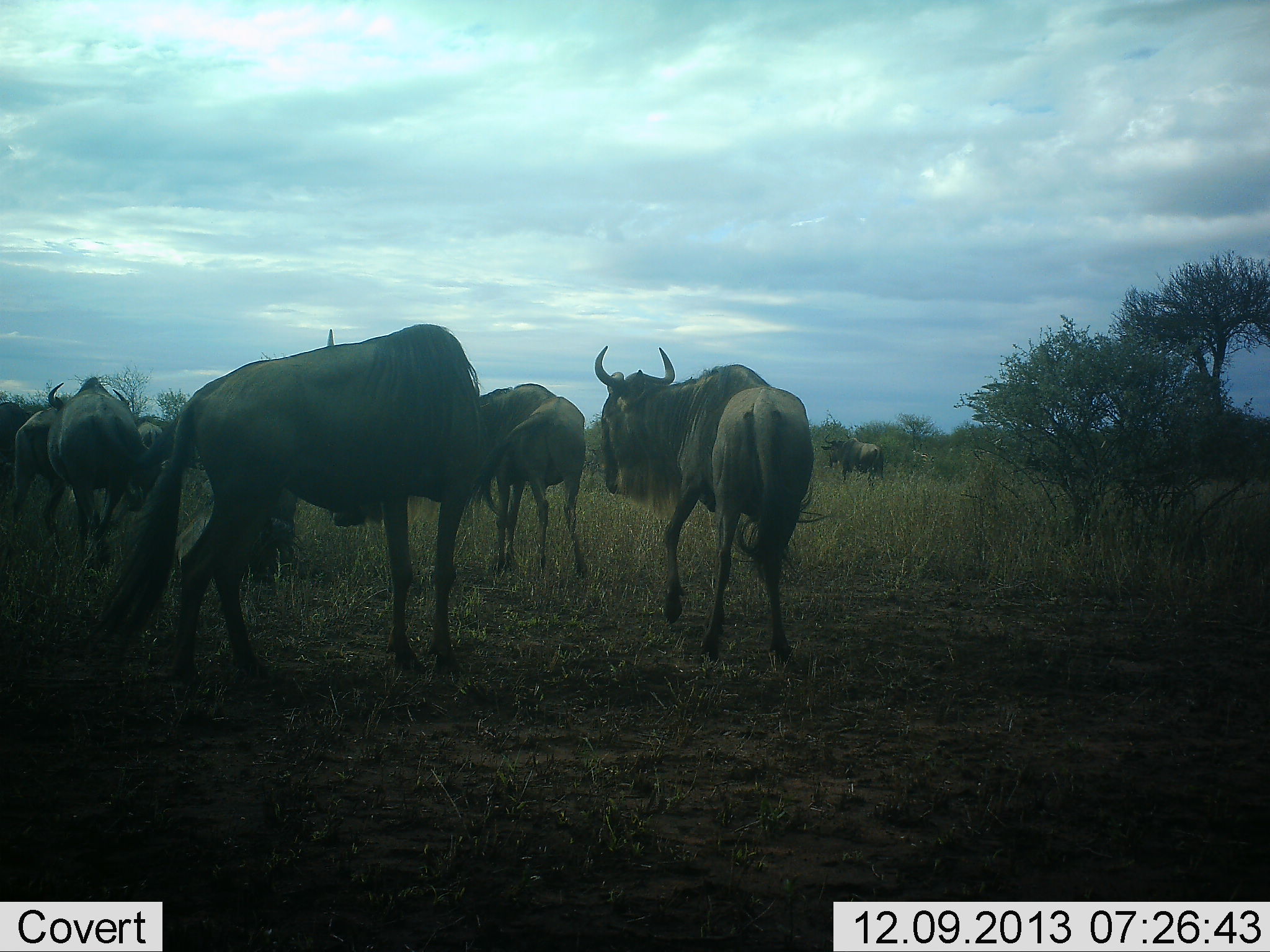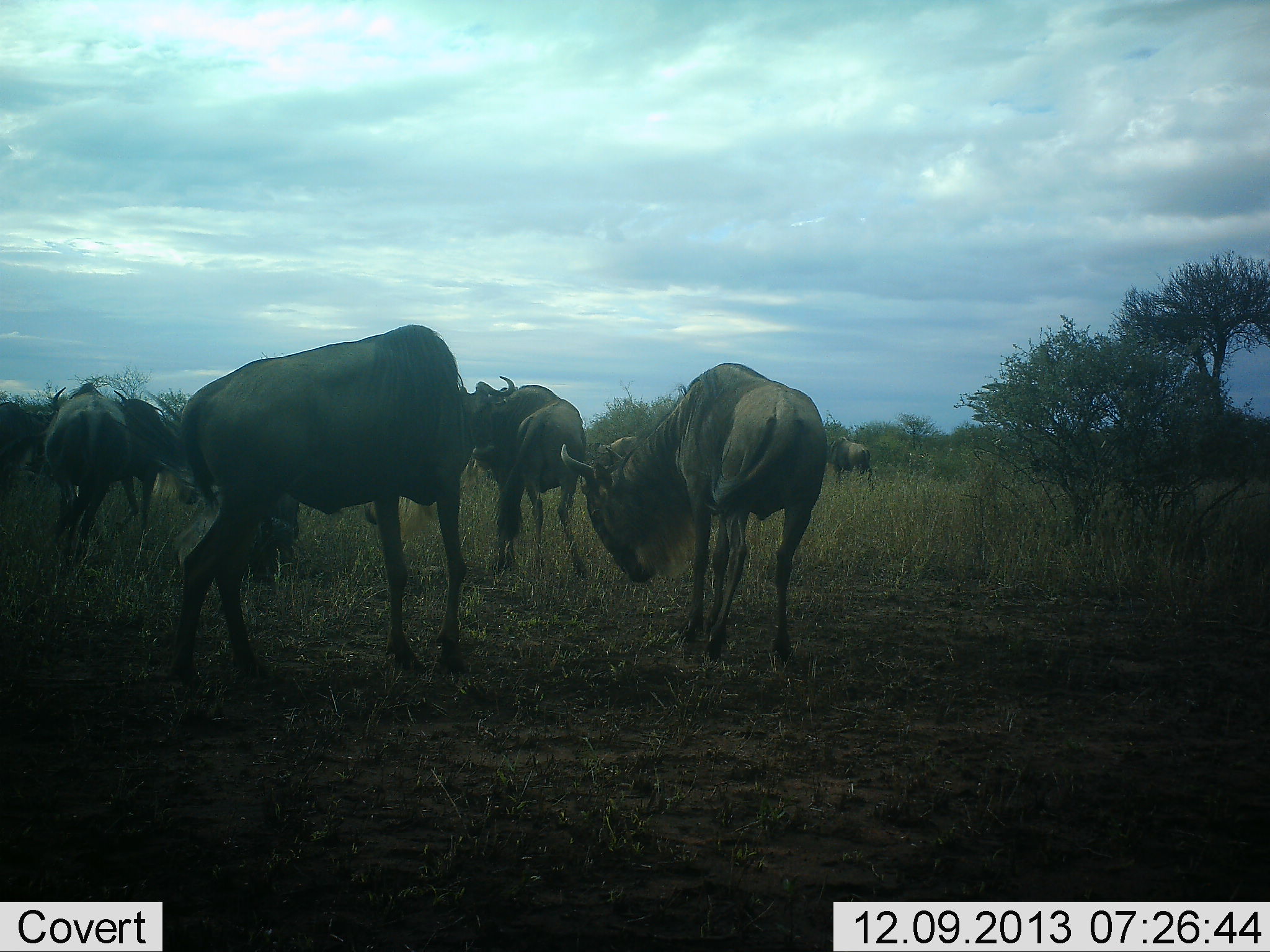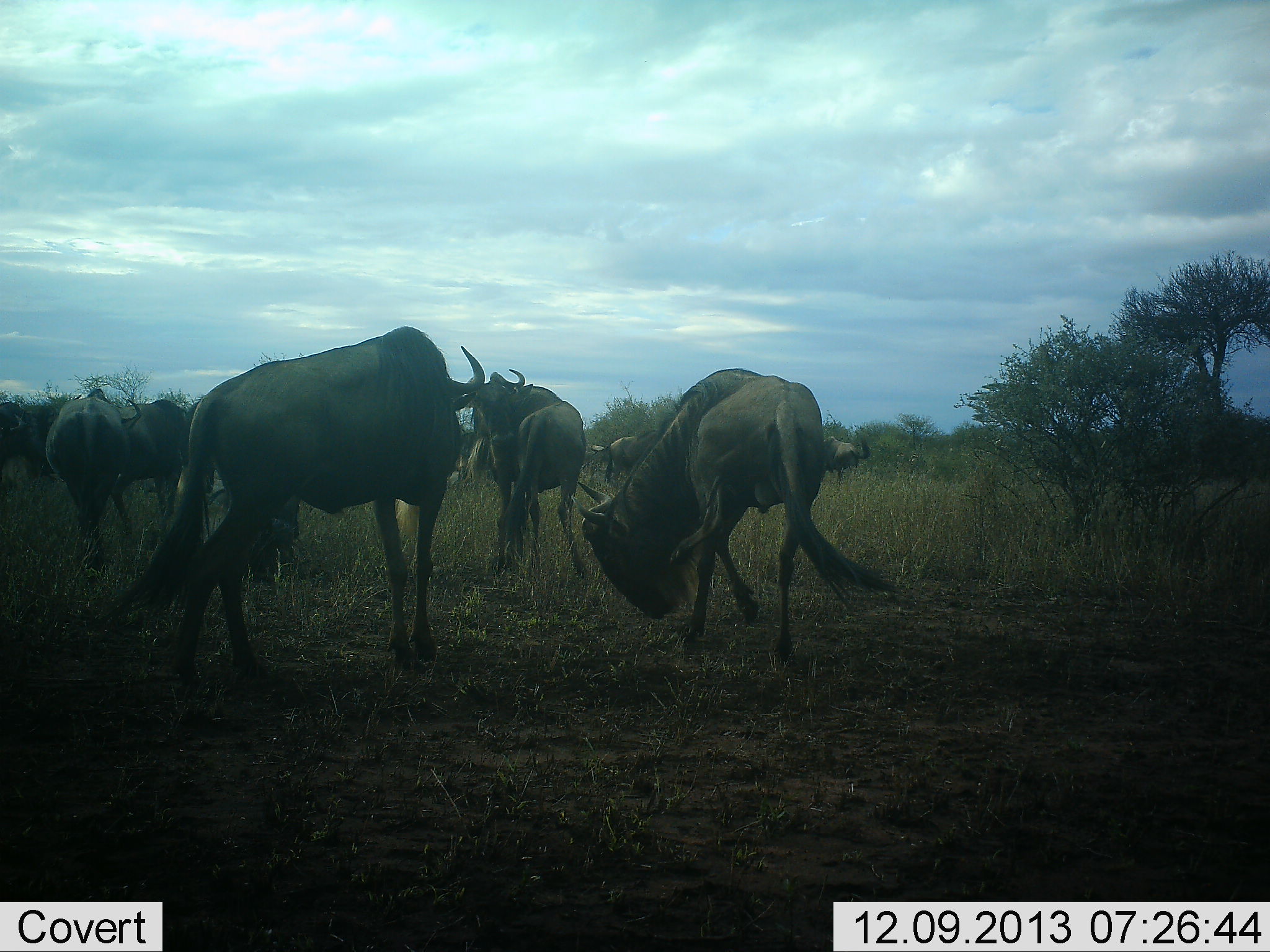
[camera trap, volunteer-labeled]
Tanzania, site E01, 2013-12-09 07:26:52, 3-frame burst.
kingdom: Animalia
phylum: Chordata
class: Mammalia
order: Artiodactyla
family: Bovidae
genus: Connochaetes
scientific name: Connochaetes taurinus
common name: blue wildebeest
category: wildebeest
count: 8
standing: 50%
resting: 0%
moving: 80%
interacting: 0%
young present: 0%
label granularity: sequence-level